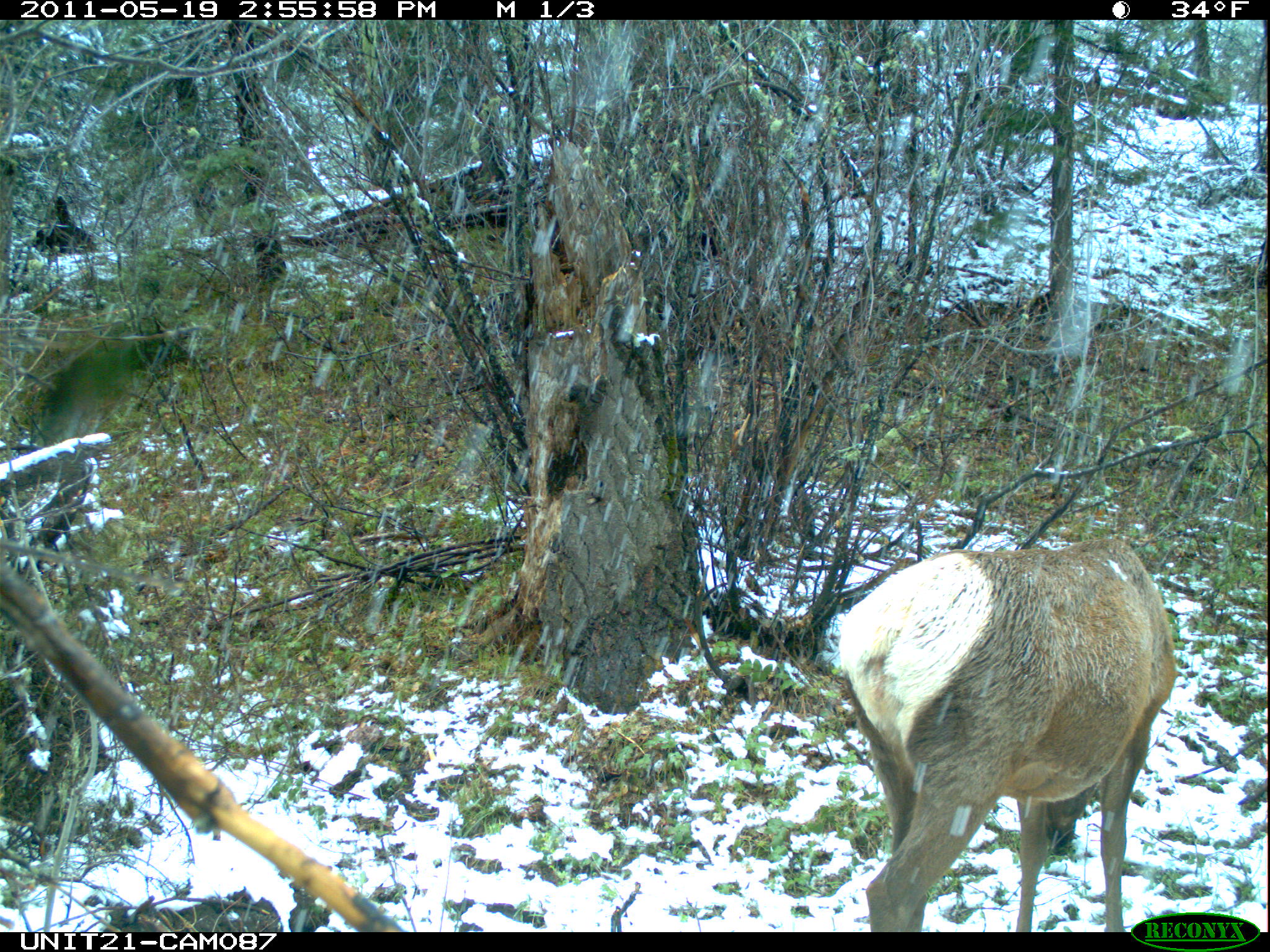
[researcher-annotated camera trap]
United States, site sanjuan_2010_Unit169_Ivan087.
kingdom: Animalia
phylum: Chordata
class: Mammalia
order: Artiodactyla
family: Cervidae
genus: Cervus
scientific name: Cervus elaphus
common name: red deer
Cervus elaphus (red deer).